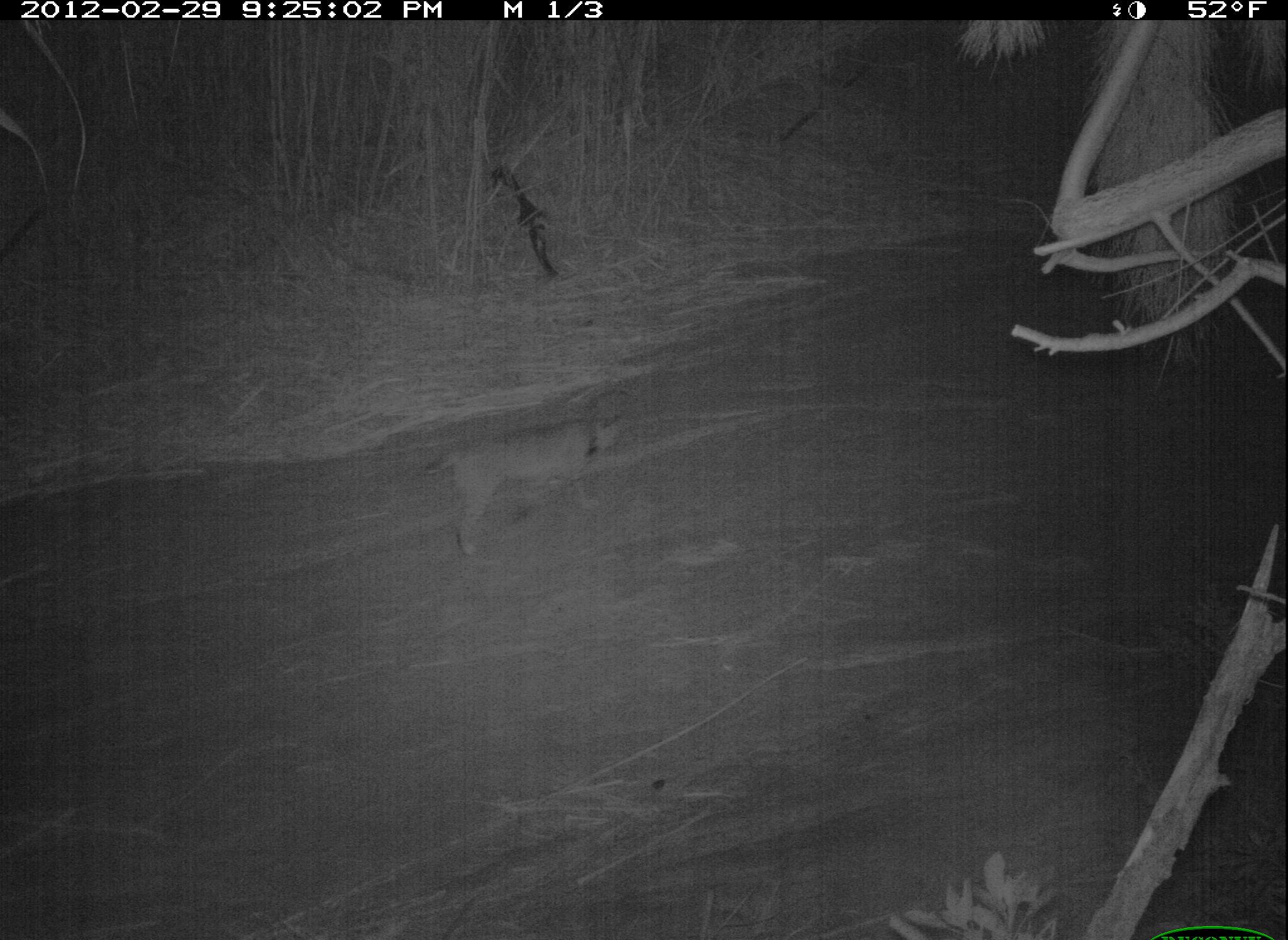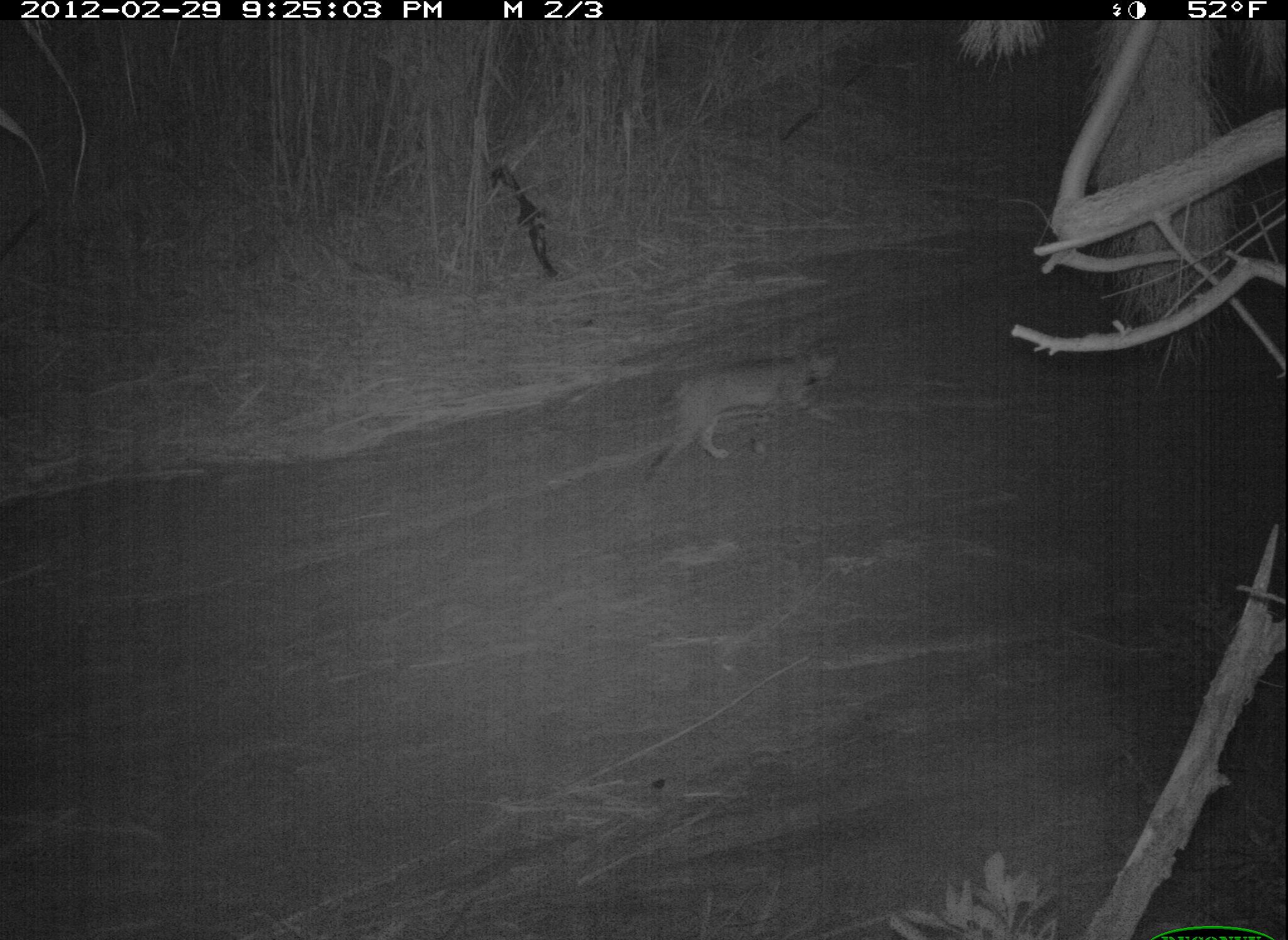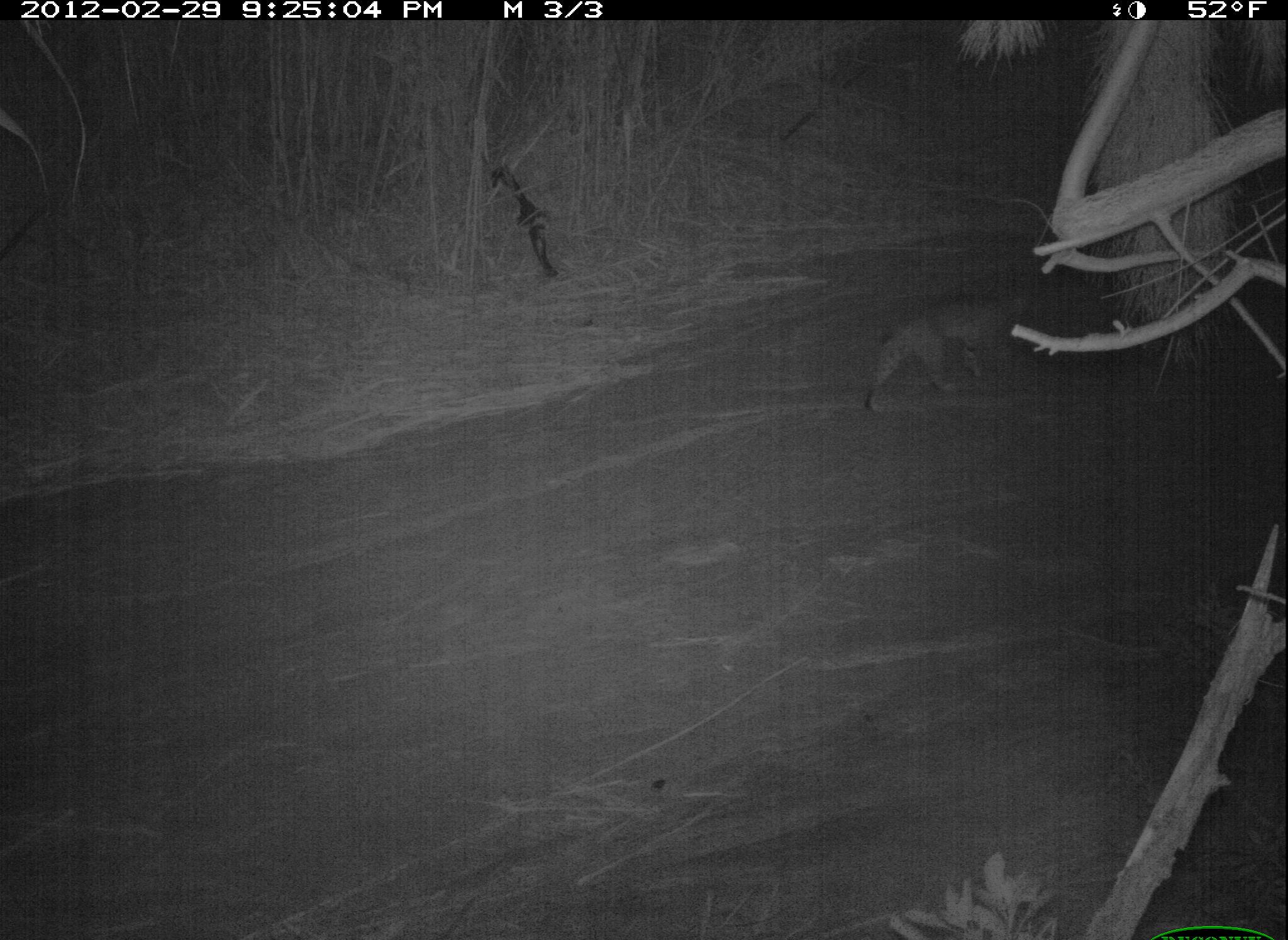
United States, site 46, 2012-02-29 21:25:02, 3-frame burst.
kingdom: Animalia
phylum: Chordata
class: Mammalia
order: Carnivora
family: Felidae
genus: Lynx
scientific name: Lynx rufus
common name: bobcat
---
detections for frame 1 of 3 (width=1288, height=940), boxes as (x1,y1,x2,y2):
bobcat: (413,392,646,576)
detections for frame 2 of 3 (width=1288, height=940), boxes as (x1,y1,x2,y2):
bobcat: (621,330,866,496)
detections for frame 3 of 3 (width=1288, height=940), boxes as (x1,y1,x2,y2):
bobcat: (852,275,1049,420)